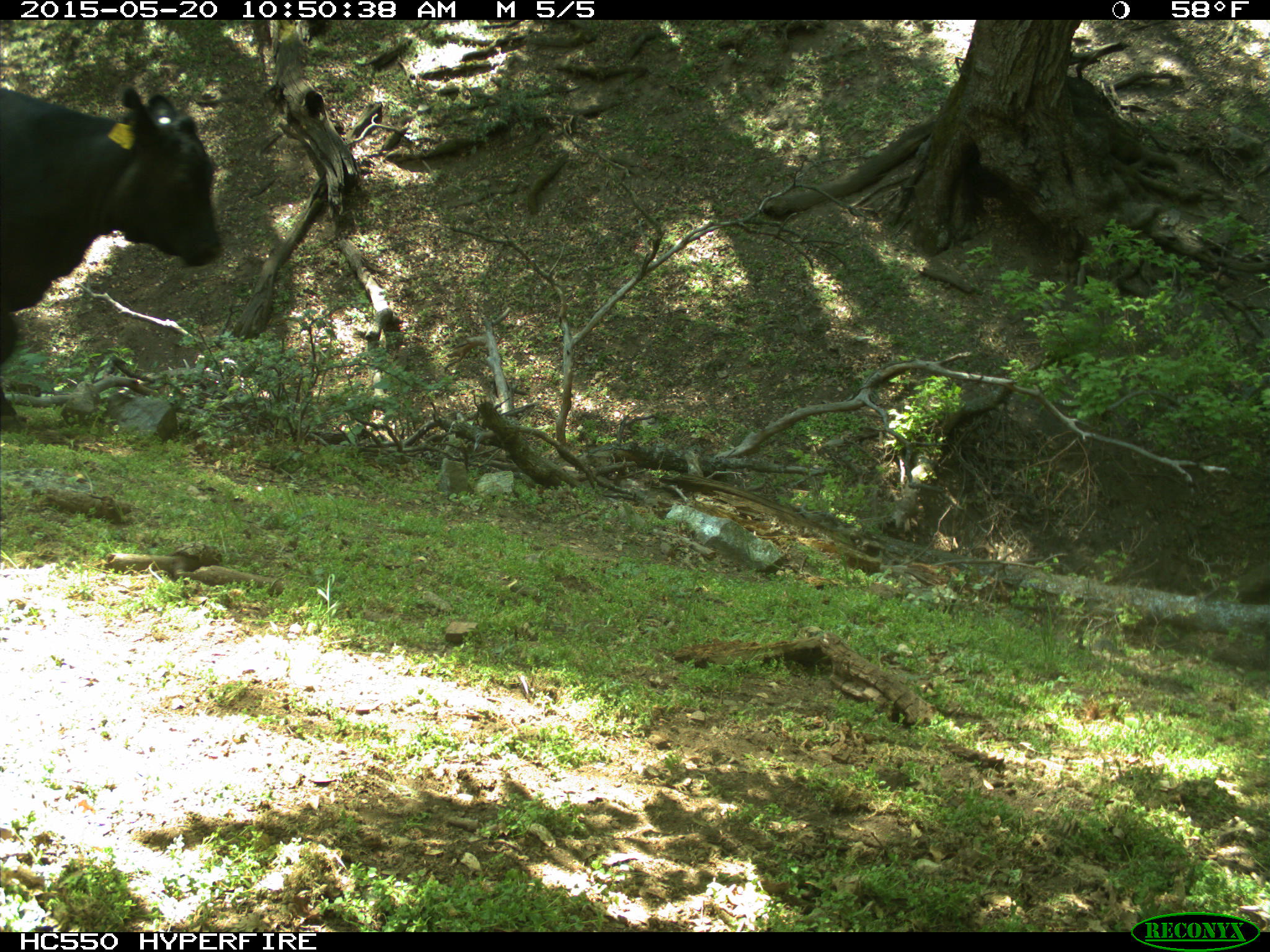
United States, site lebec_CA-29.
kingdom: Animalia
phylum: Chordata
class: Mammalia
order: Artiodactyla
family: Bovidae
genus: Bos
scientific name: Bos taurus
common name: domestic cow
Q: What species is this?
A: Bos taurus (domestic cow).